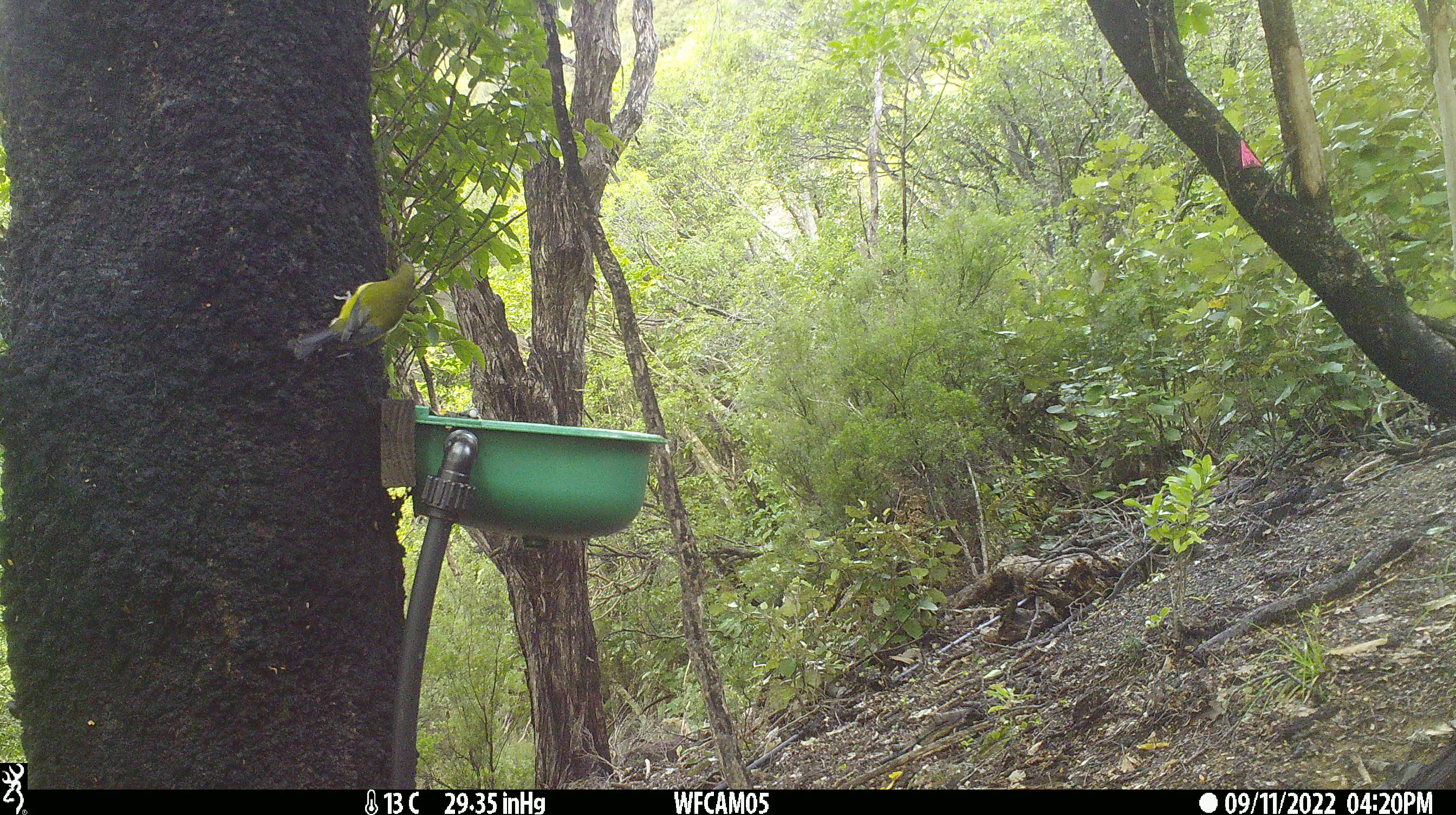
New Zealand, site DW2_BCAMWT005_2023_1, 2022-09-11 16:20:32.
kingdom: Animalia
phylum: Chordata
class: Aves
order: Passeriformes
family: Meliphagidae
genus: Anthornis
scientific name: Anthornis melanura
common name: new zealand bellbird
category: bellbird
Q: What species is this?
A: Bellbird (new zealand bellbird) (Anthornis melanura).